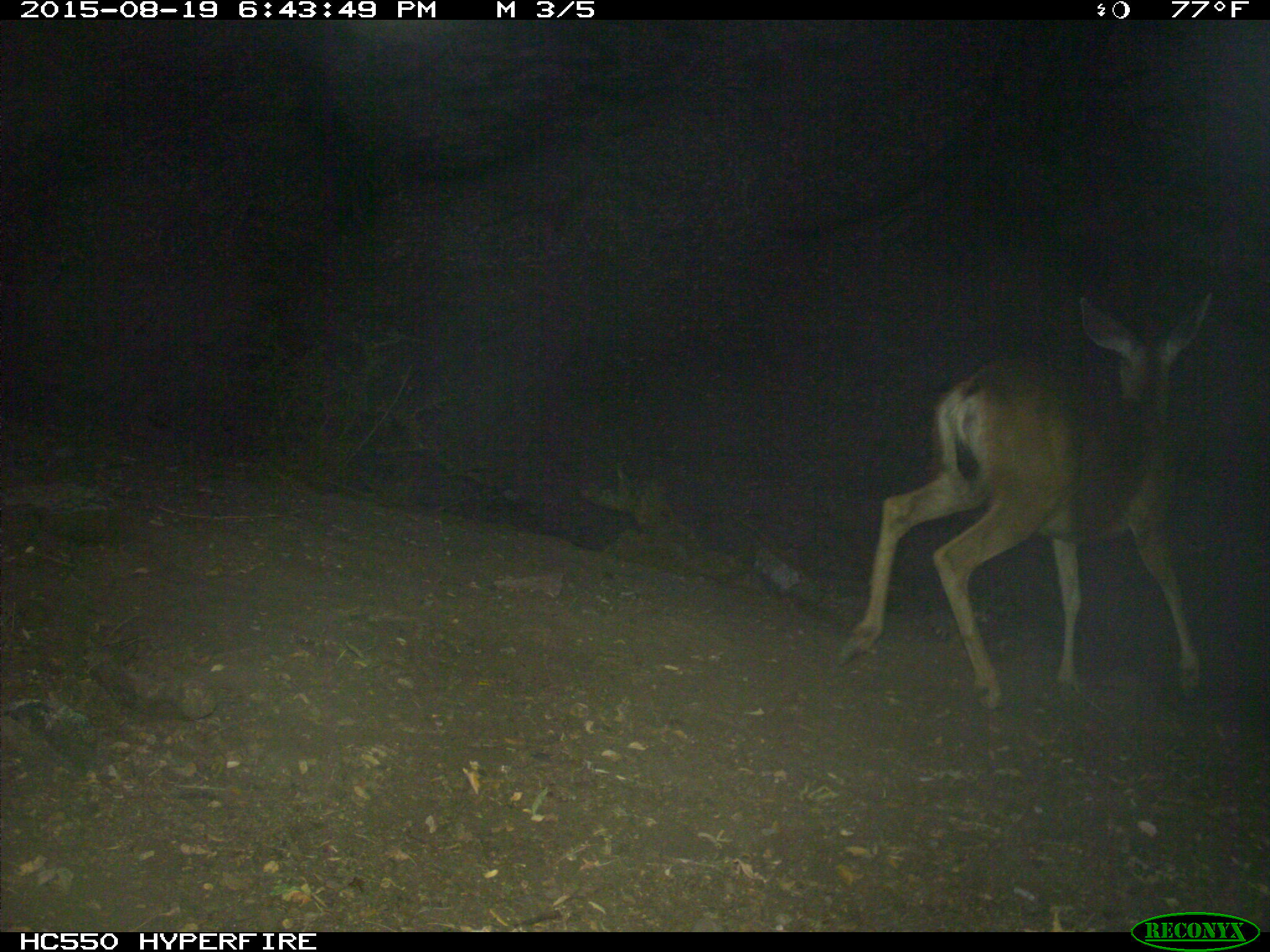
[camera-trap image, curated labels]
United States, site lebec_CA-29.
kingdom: Animalia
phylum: Chordata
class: Mammalia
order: Artiodactyla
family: Cervidae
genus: Odocoileus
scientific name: Odocoileus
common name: deer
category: unidentified deer